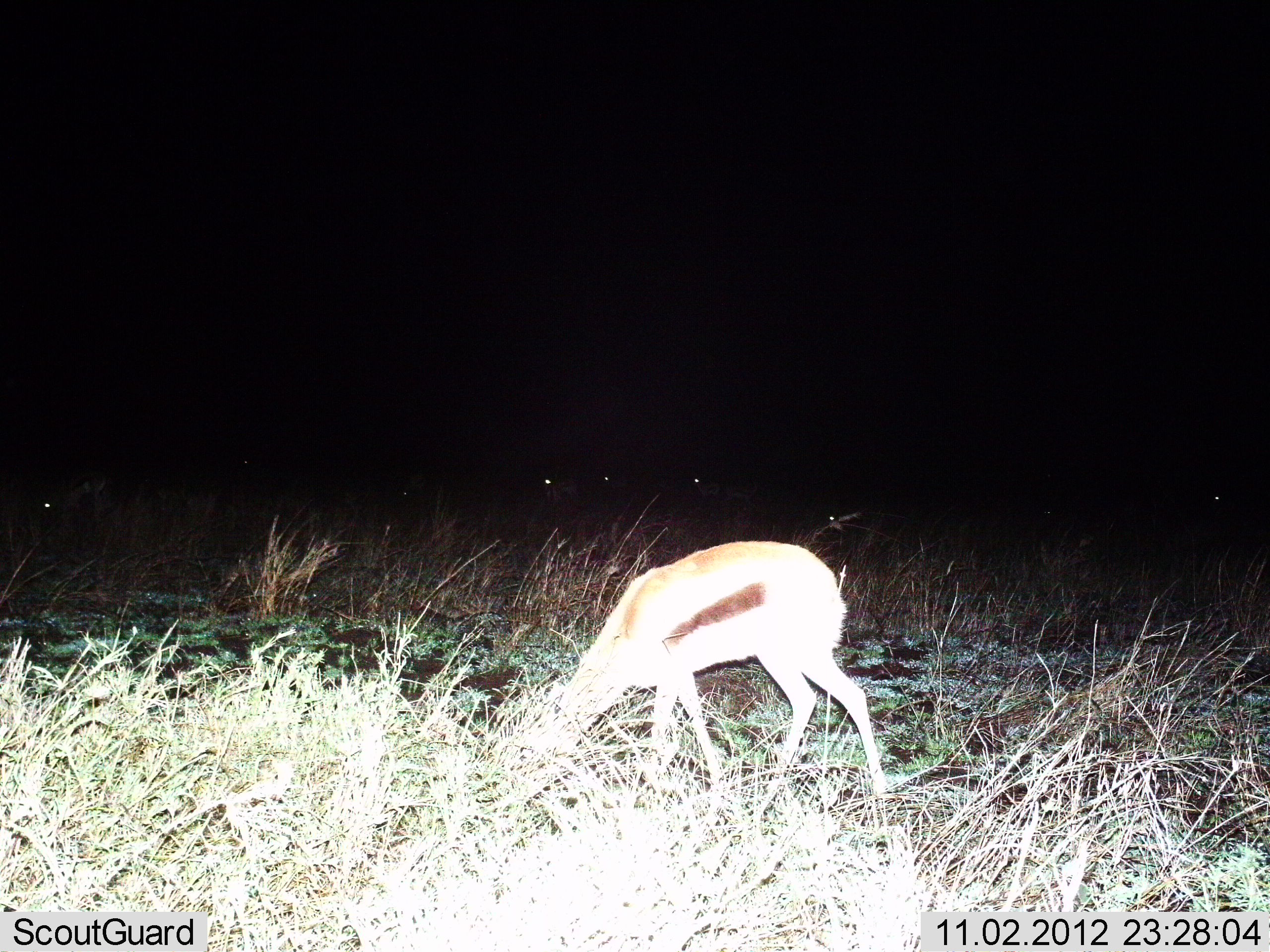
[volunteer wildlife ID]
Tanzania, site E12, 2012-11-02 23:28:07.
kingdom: Animalia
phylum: Chordata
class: Mammalia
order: Artiodactyla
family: Bovidae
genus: Eudorcas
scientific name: Eudorcas thomsonii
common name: thomson's gazelle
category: gazellethomsons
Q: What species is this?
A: Gazellethomsons (thomson's gazelle) (Eudorcas thomsonii).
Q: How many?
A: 1.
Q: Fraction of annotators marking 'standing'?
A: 30%.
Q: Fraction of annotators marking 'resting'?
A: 10%.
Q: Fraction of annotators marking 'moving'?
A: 0%.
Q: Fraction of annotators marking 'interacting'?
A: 0%.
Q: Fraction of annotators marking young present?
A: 0%.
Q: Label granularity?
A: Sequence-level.